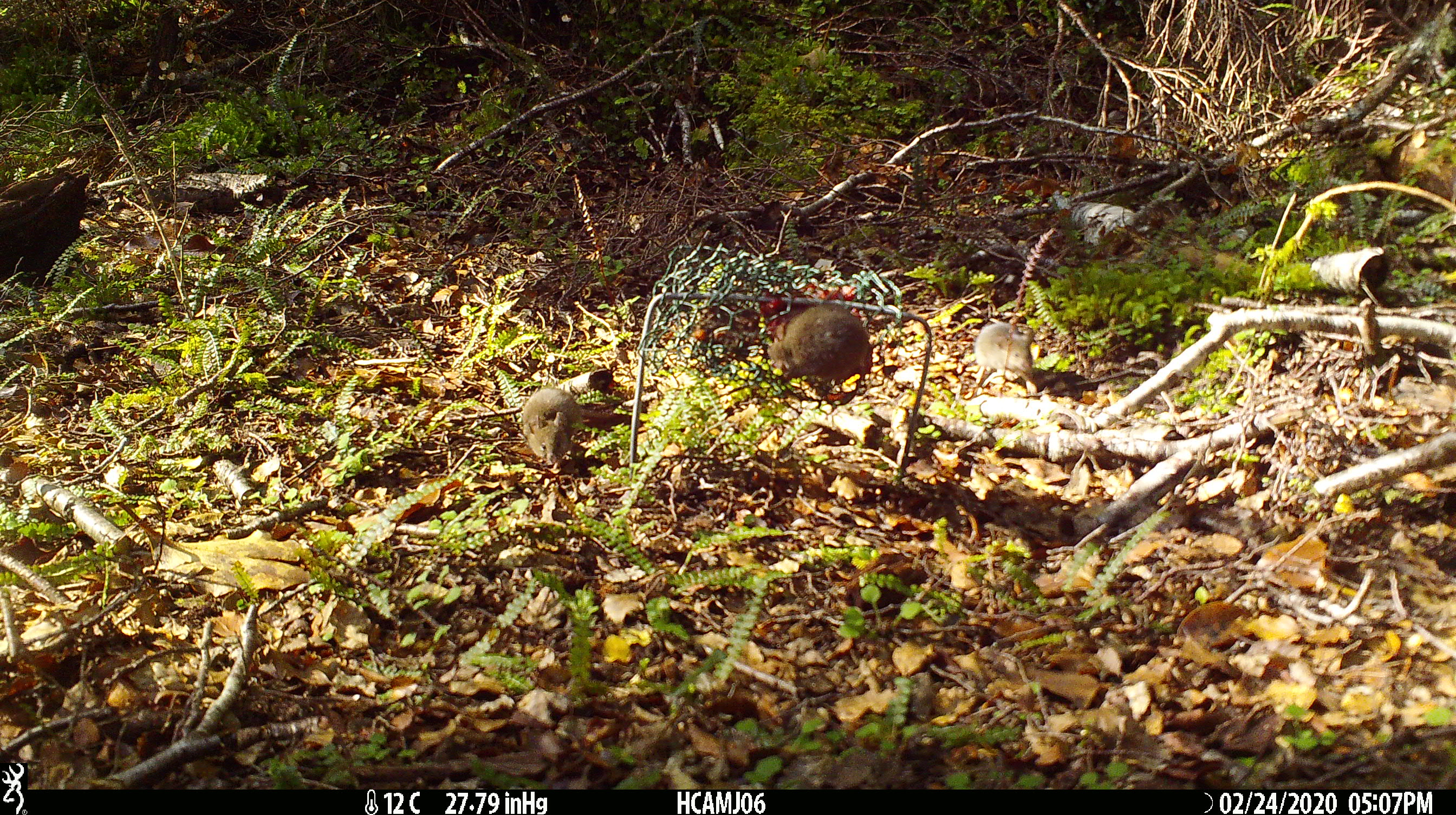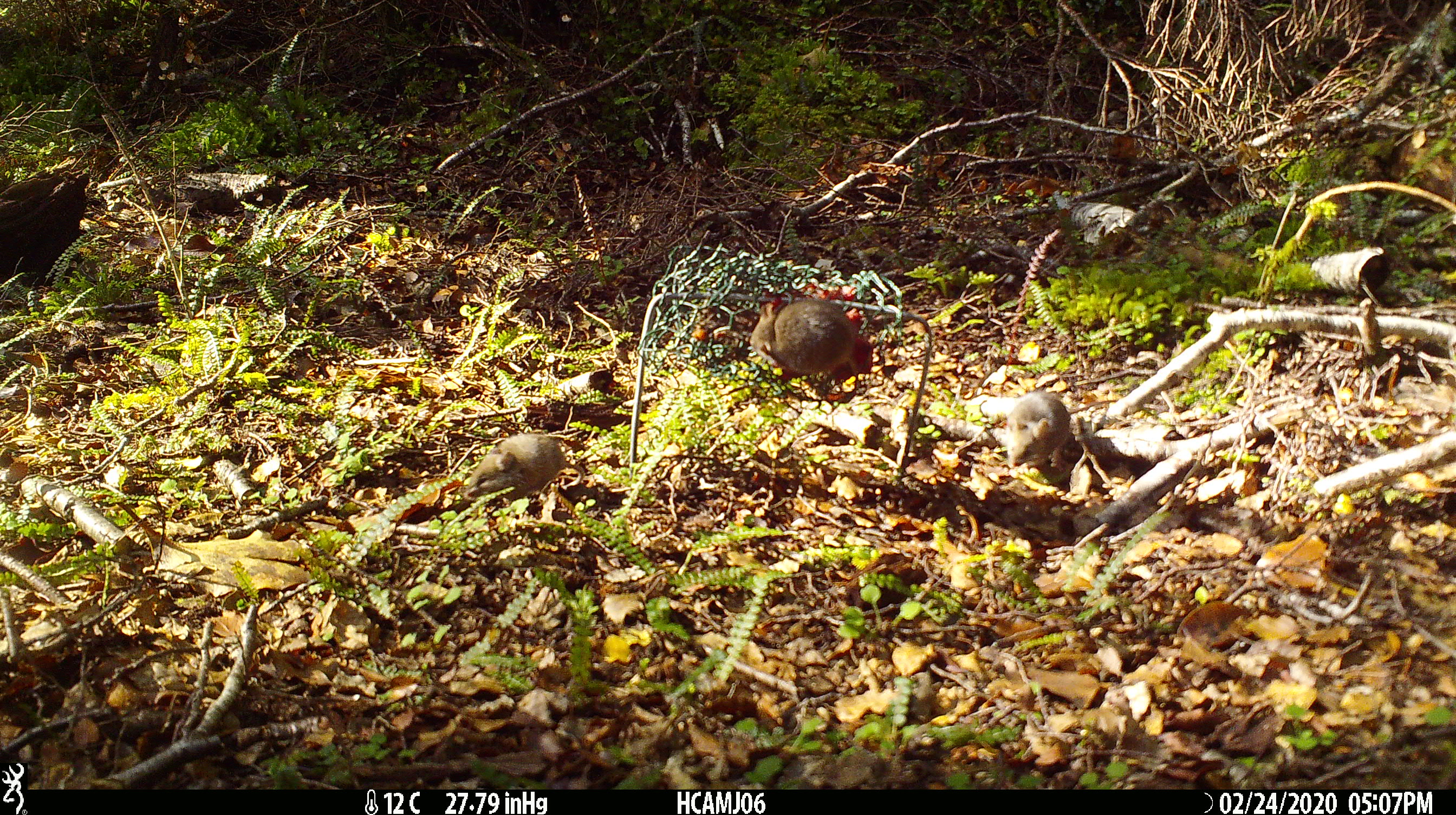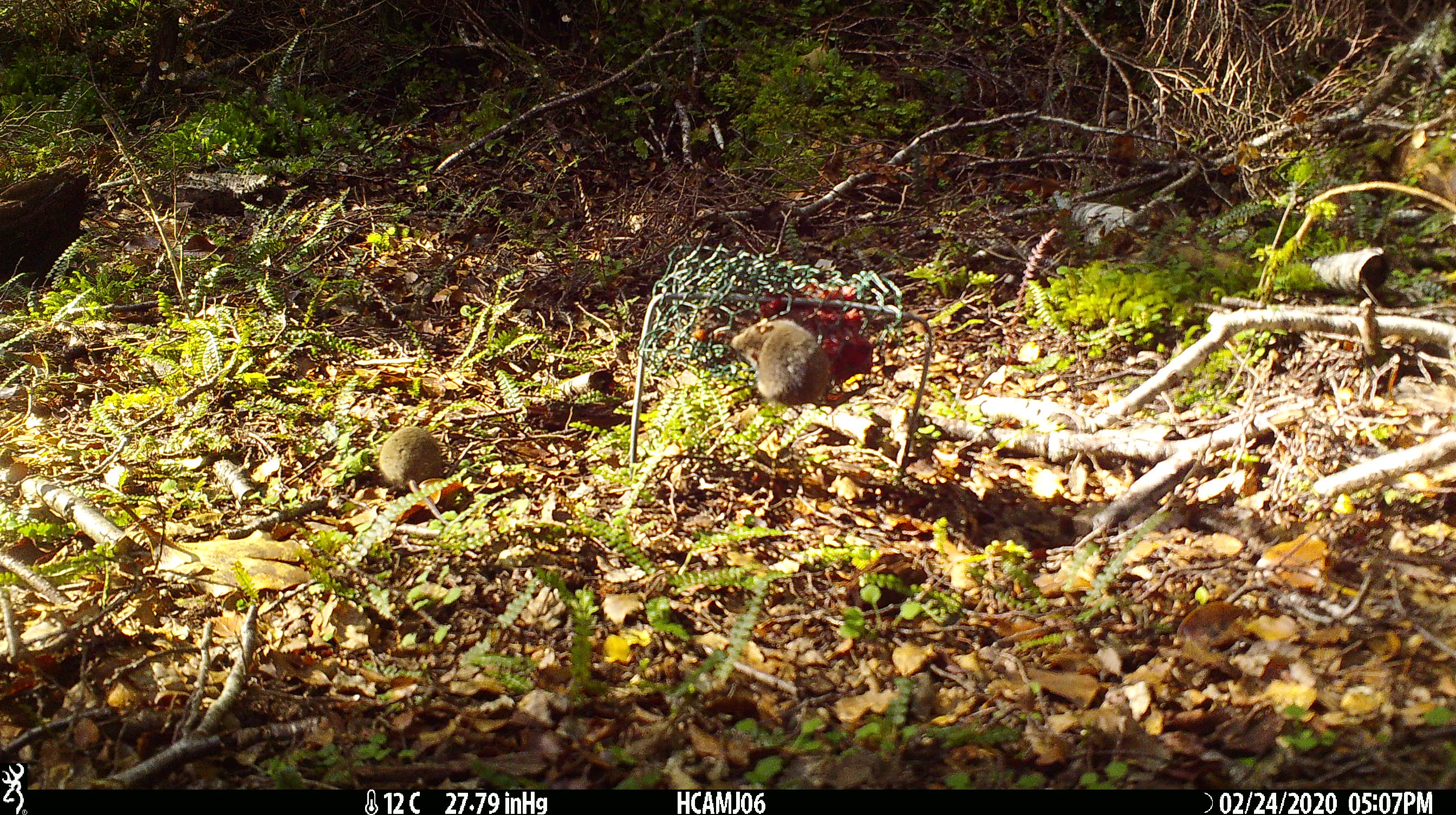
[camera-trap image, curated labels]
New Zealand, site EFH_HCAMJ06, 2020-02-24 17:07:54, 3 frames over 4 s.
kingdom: Animalia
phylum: Chordata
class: Mammalia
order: Rodentia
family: Muridae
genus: Mus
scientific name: Mus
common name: mouse